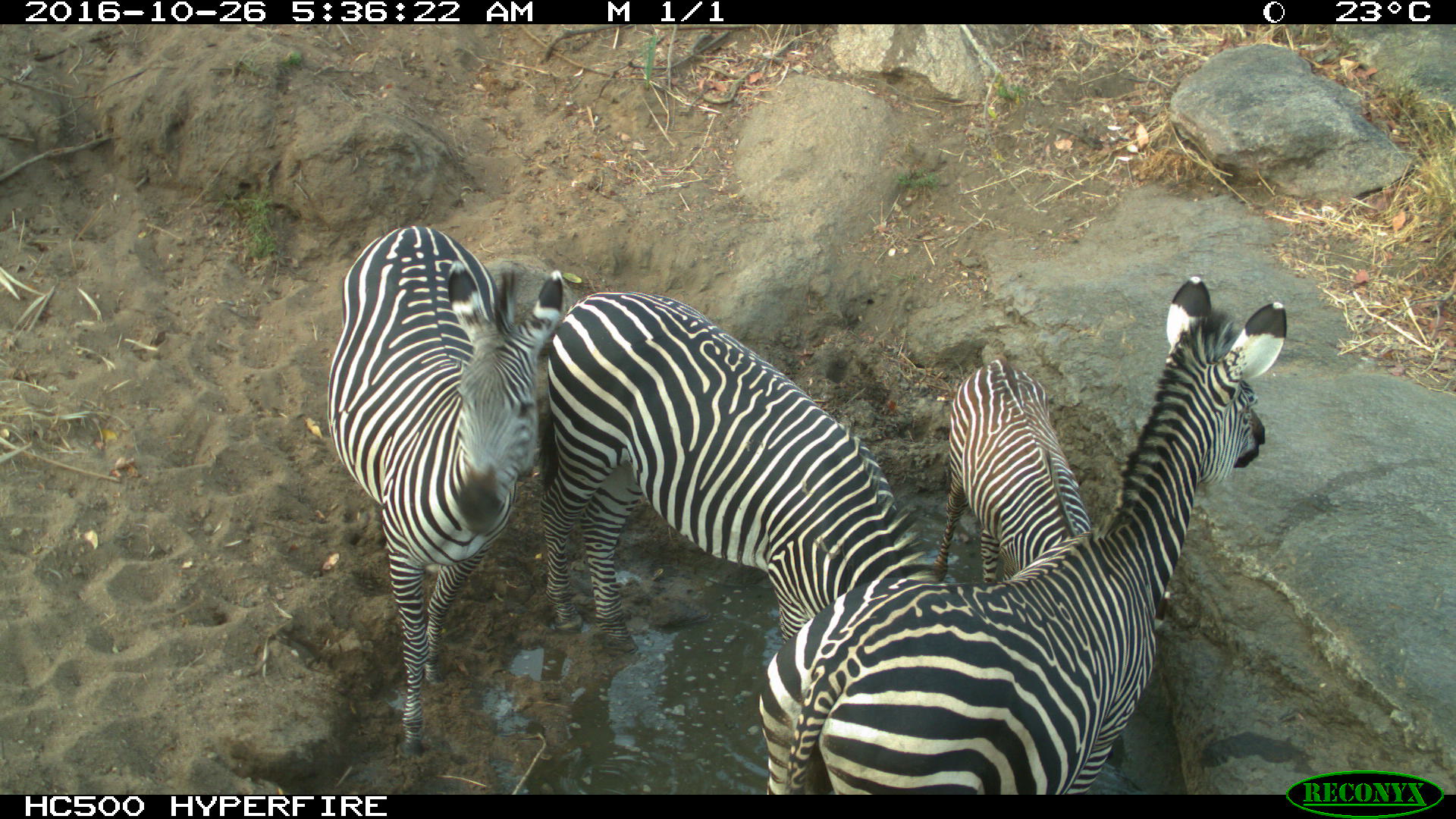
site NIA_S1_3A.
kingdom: Animalia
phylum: Chordata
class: Mammalia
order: Perissodactyla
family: Equidae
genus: Equus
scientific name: Equus quagga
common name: plains zebra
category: zebraplains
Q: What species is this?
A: Zebraplains (plains zebra) (Equus quagga).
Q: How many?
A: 4.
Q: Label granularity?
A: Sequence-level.